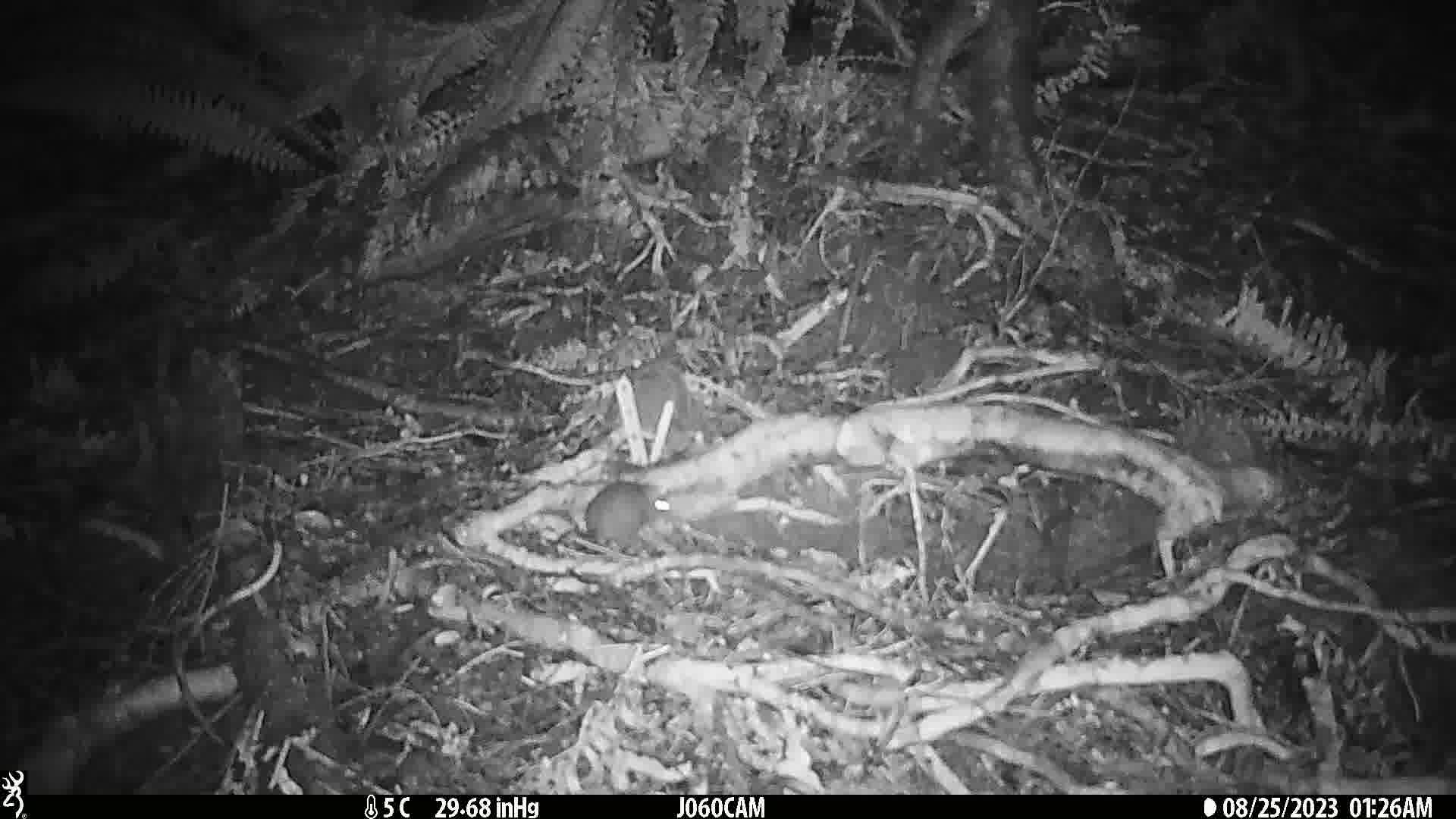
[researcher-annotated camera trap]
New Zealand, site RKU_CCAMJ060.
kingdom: Animalia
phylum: Chordata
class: Mammalia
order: Rodentia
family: Muridae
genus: Rattus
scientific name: Rattus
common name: rat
Rat (Rattus).